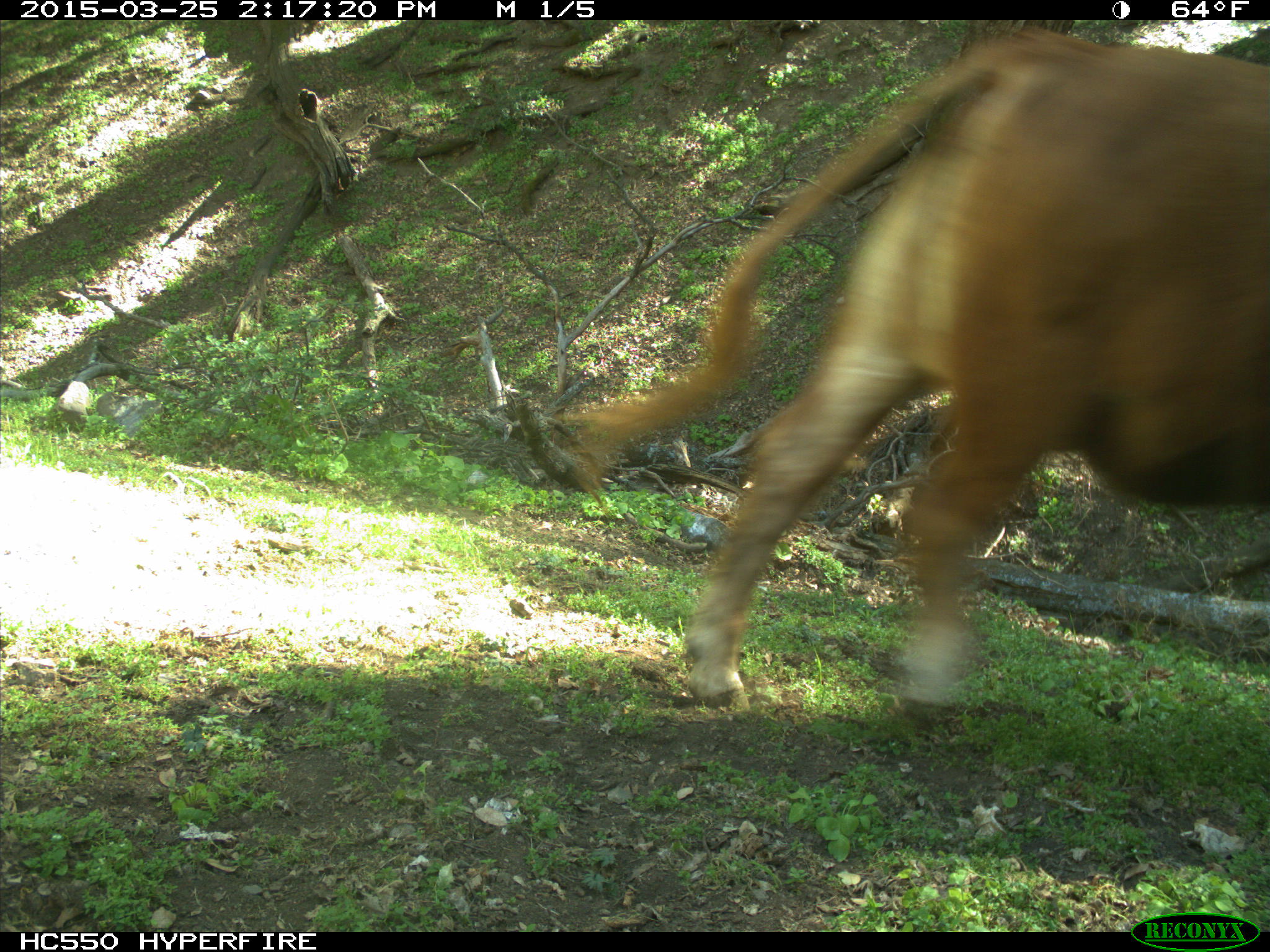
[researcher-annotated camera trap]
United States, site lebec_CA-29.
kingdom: Animalia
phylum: Chordata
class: Mammalia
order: Artiodactyla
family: Bovidae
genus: Bos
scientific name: Bos taurus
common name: domestic cow